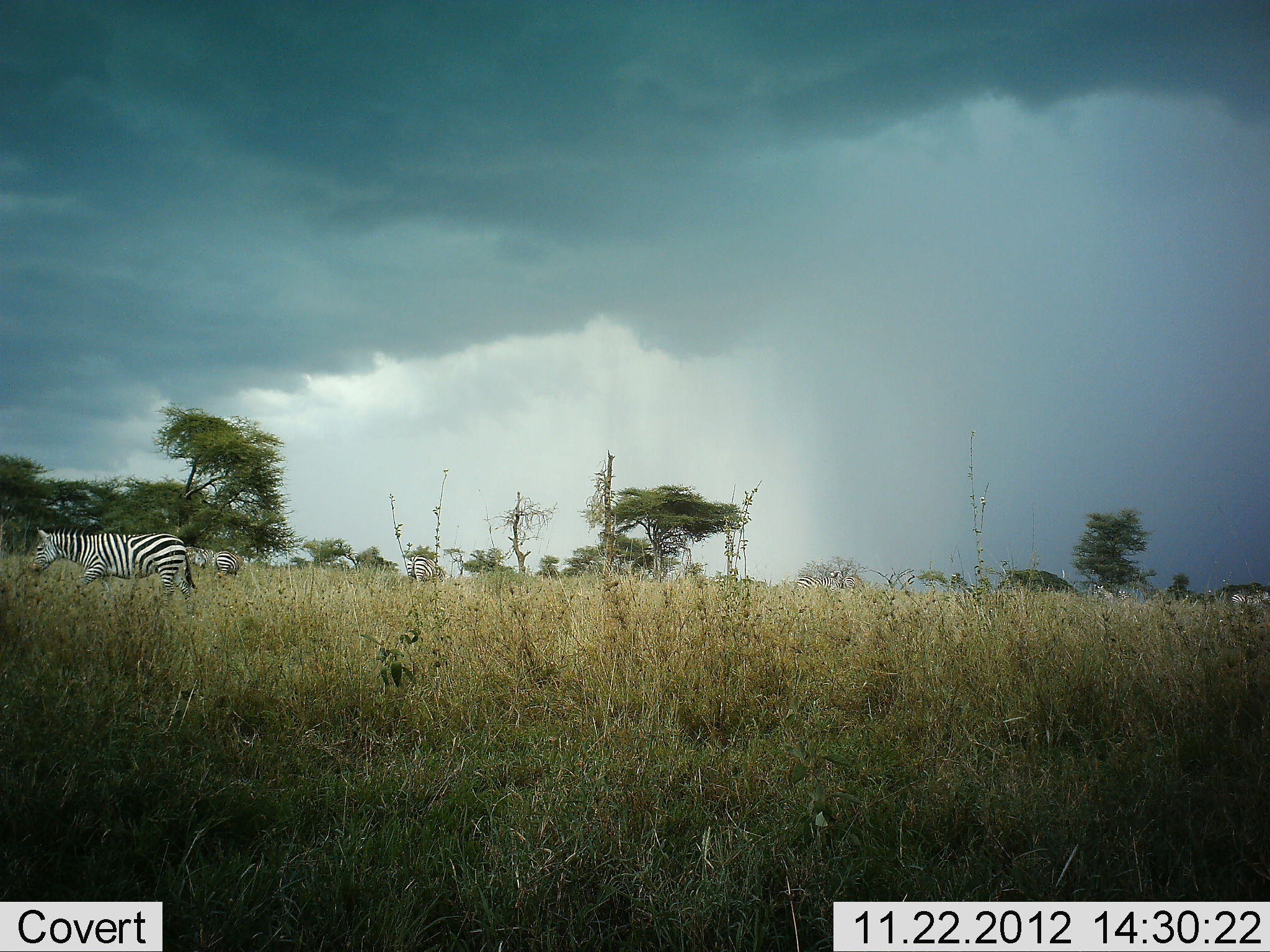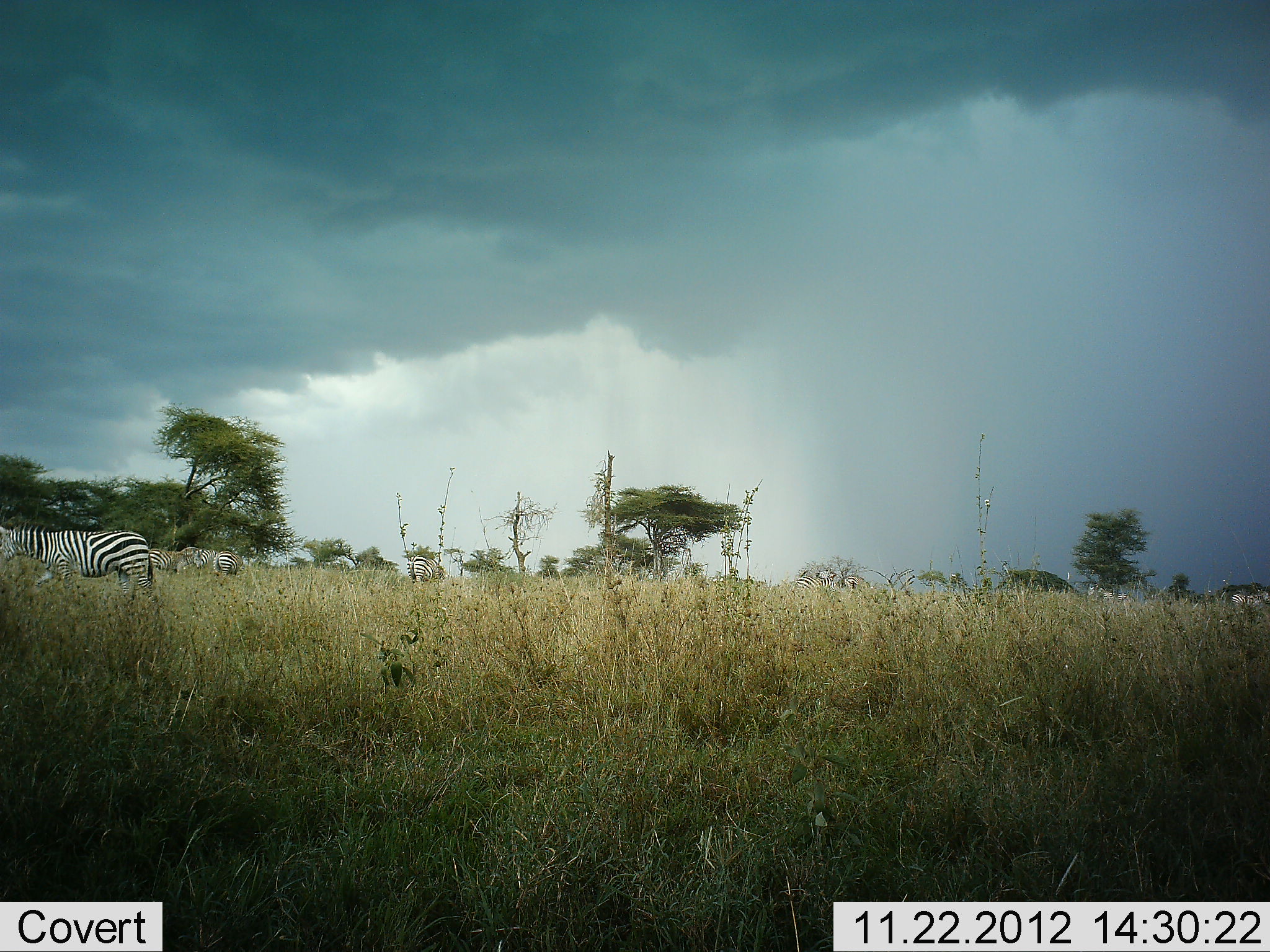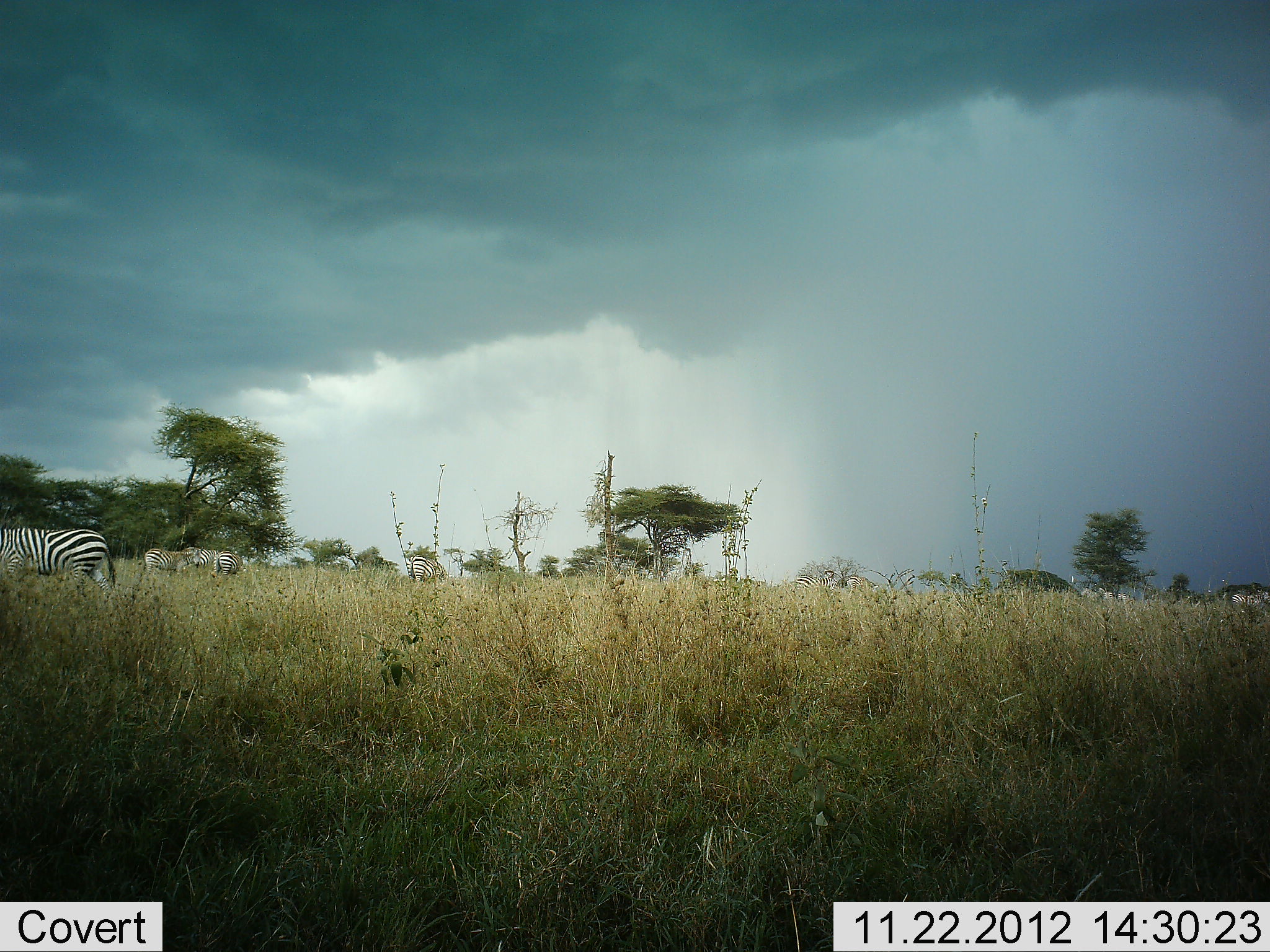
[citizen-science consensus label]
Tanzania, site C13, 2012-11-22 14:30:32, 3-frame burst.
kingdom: Animalia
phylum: Chordata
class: Mammalia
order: Perissodactyla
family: Equidae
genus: Equus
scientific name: Equus quagga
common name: plains zebra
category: zebra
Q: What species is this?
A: Zebra (plains zebra) (Equus quagga).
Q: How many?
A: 6.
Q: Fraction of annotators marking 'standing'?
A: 80%.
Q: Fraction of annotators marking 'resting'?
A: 10%.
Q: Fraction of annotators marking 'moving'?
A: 80%.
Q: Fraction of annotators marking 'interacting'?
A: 10%.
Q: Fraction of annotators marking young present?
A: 0%.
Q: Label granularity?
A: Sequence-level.